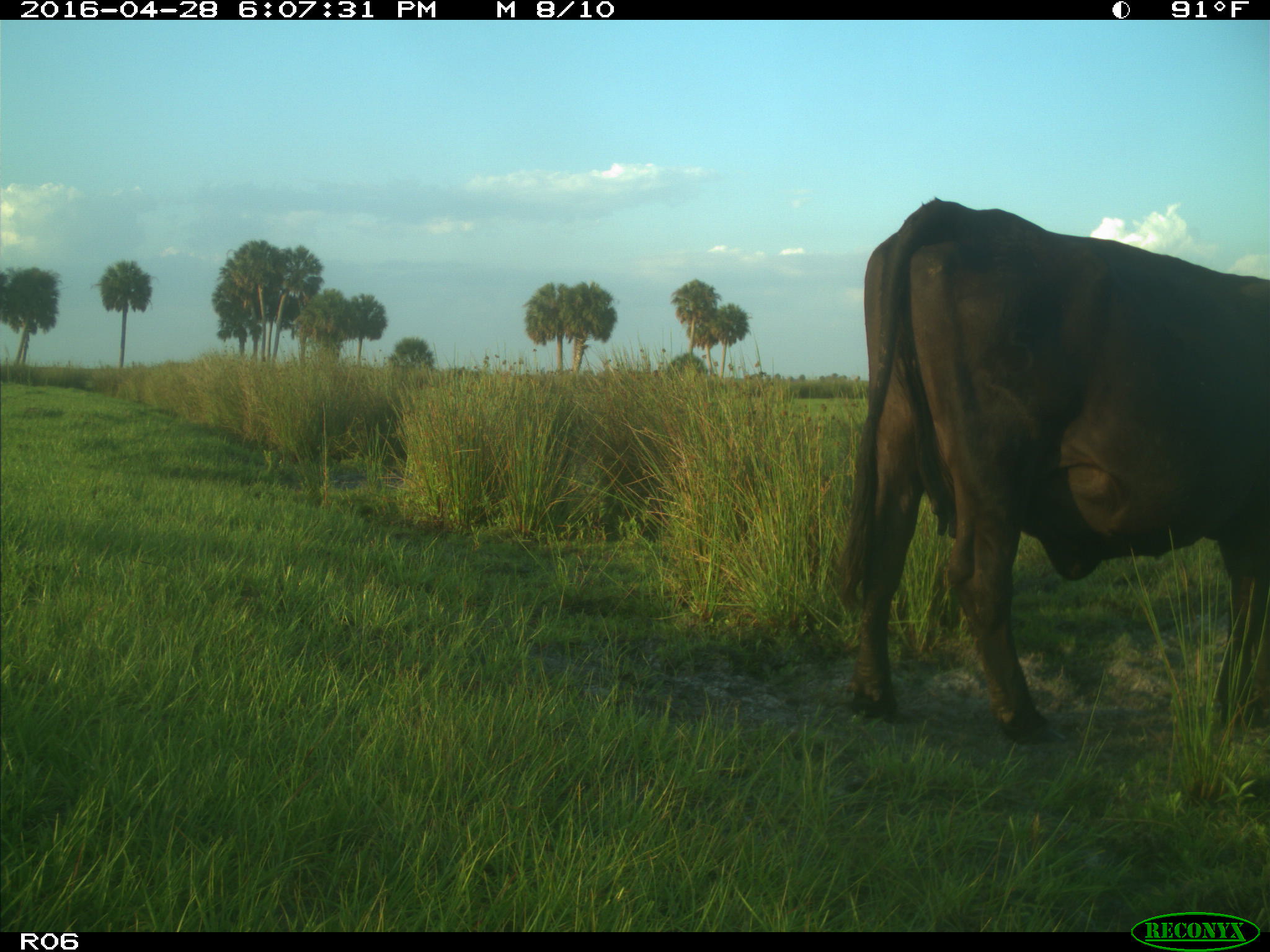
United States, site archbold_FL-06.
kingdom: Animalia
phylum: Chordata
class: Mammalia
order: Artiodactyla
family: Bovidae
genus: Bos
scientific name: Bos taurus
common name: domestic cow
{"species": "Bos taurus (domestic cow)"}